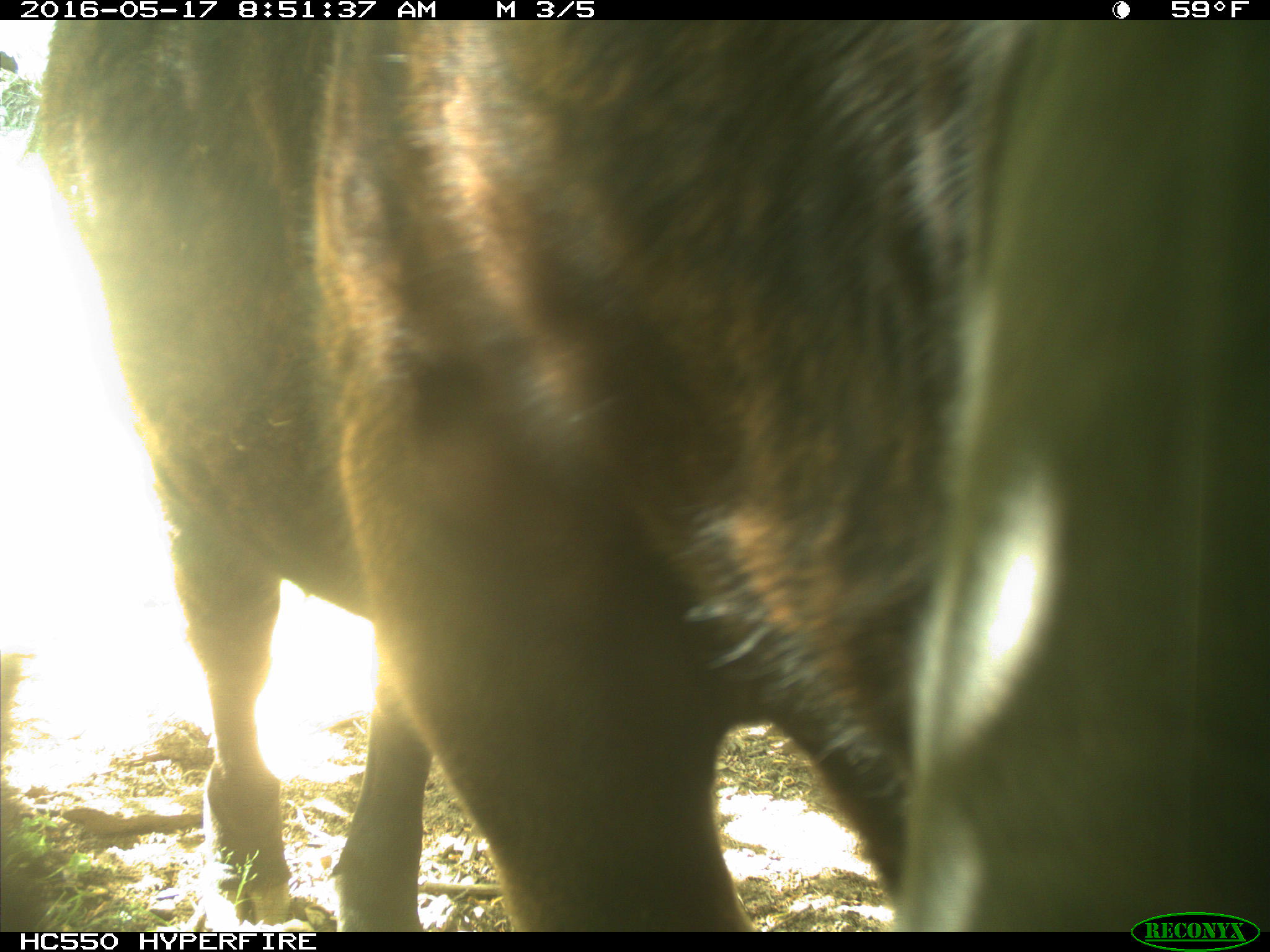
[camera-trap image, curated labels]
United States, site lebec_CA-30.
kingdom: Animalia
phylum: Chordata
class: Mammalia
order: Artiodactyla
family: Bovidae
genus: Bos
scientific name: Bos taurus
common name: domestic cow